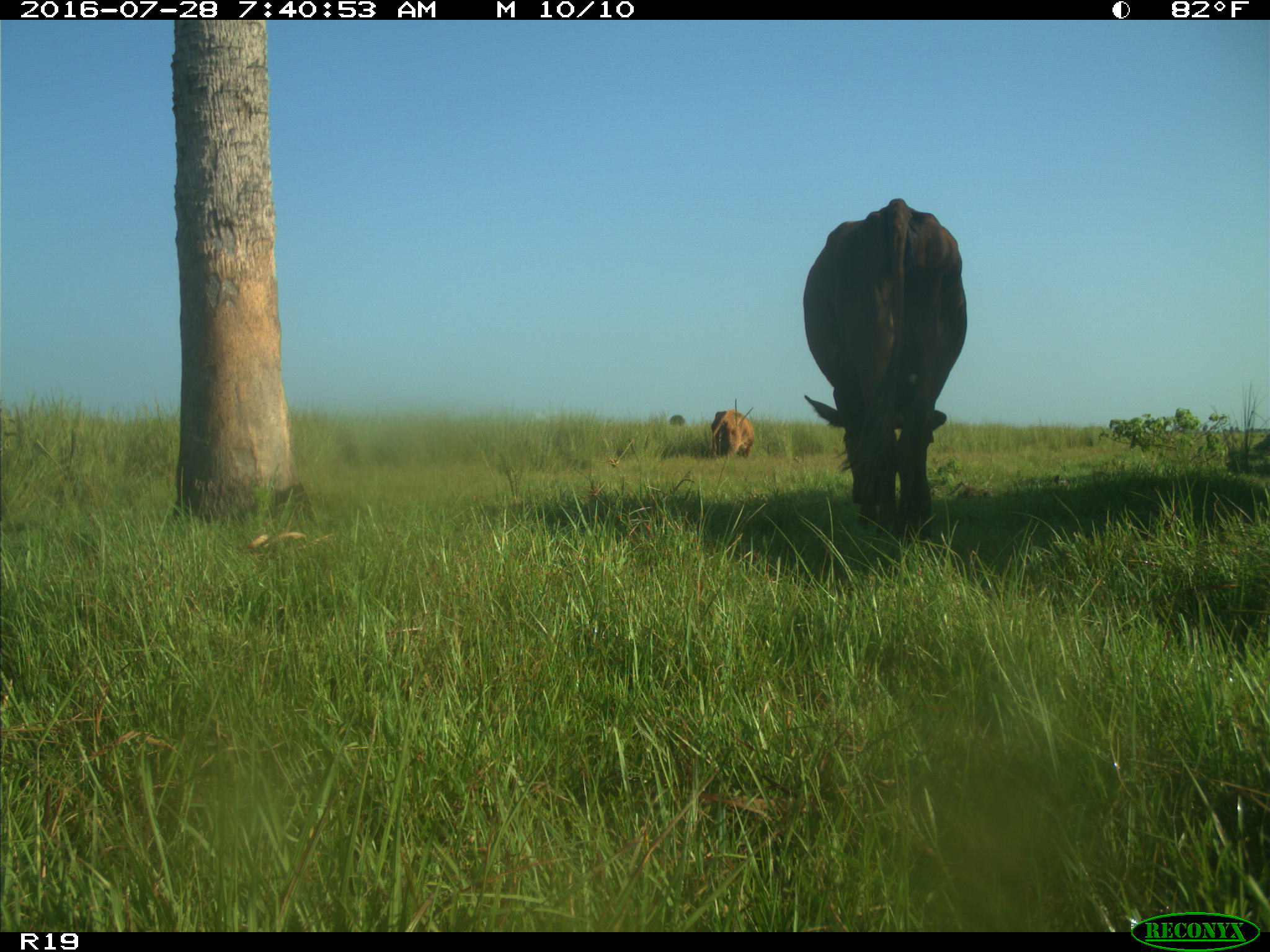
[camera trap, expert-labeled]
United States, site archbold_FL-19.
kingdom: Animalia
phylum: Chordata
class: Mammalia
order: Artiodactyla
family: Bovidae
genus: Bos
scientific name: Bos taurus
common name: domestic cow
Bos taurus (domestic cow).